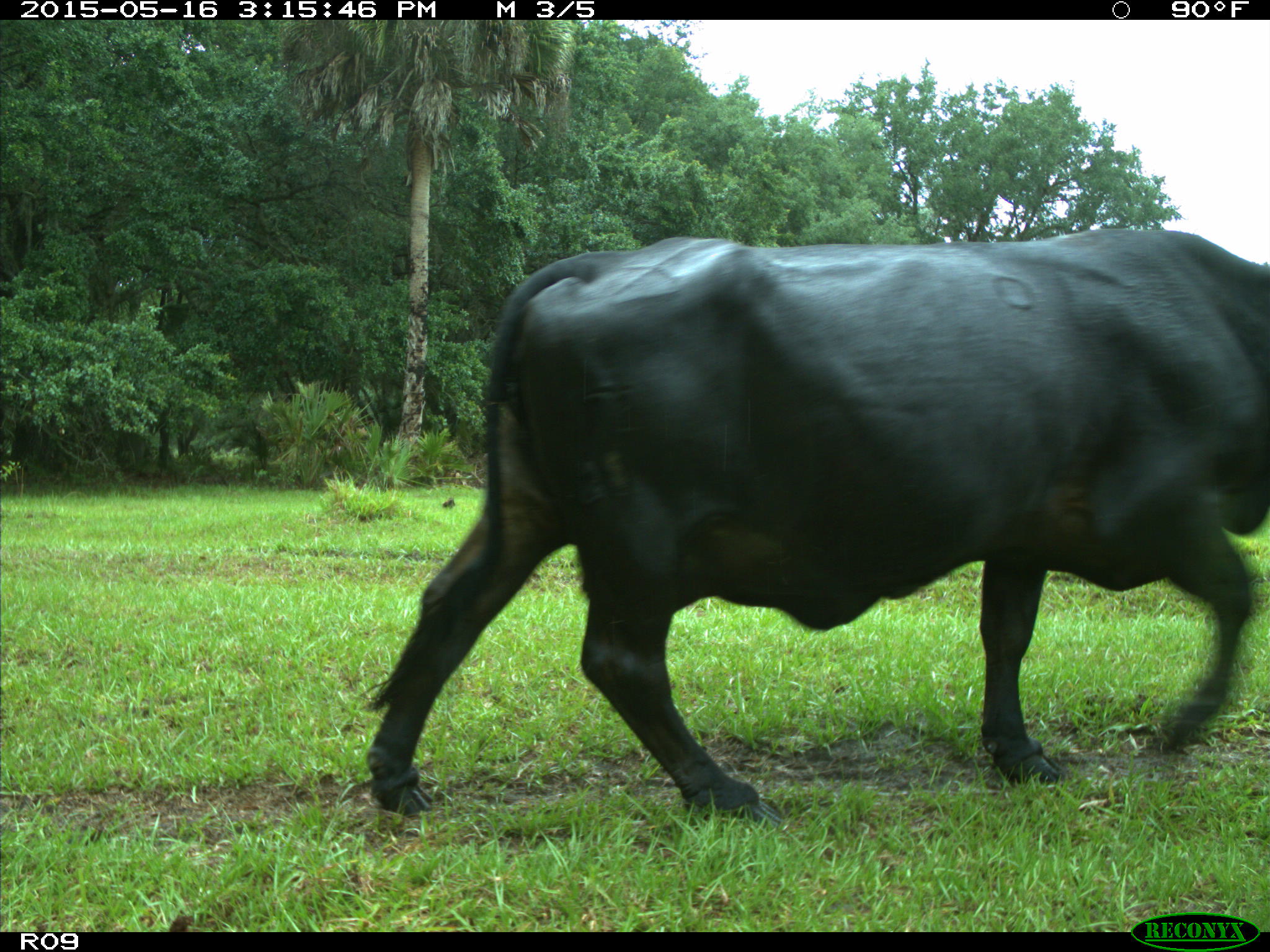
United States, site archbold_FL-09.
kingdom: Animalia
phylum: Chordata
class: Mammalia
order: Artiodactyla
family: Bovidae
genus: Bos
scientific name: Bos taurus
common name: domestic cow